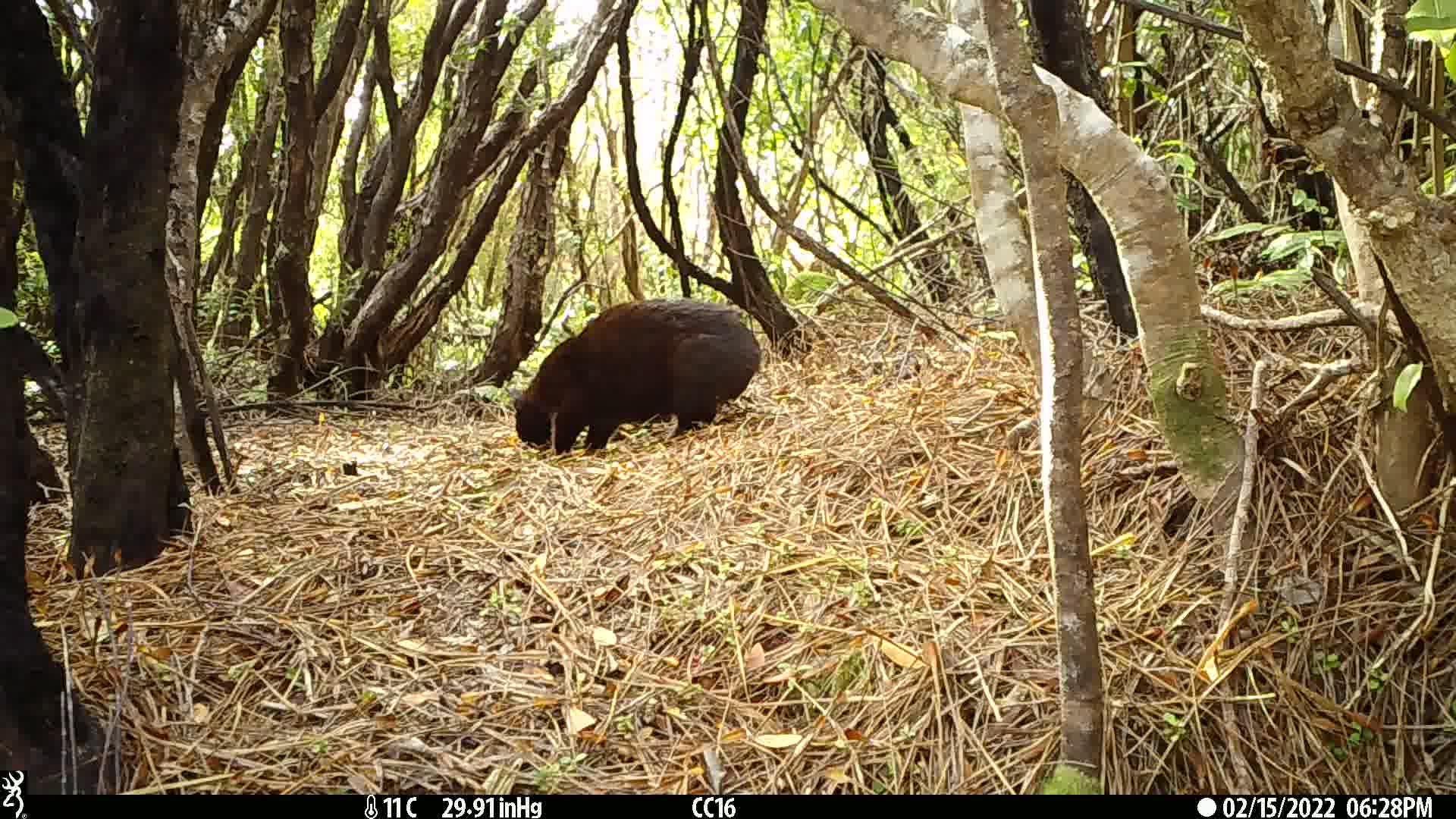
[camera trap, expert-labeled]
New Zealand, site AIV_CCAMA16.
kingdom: Animalia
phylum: Chordata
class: Mammalia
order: Carnivora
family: Felidae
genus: Felis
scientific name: Felis catus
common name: domestic cat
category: cat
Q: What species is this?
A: Cat (domestic cat) (Felis catus).